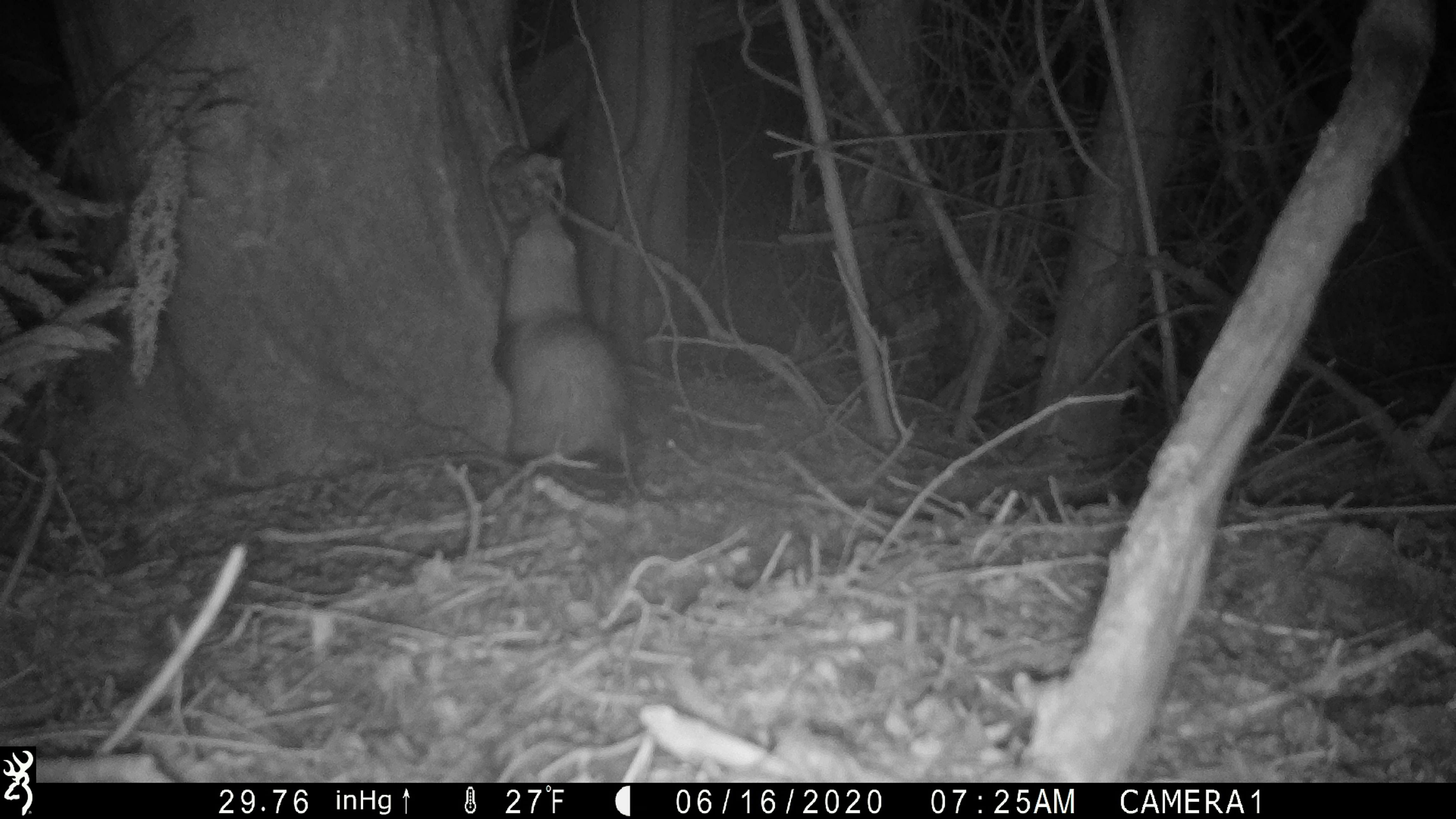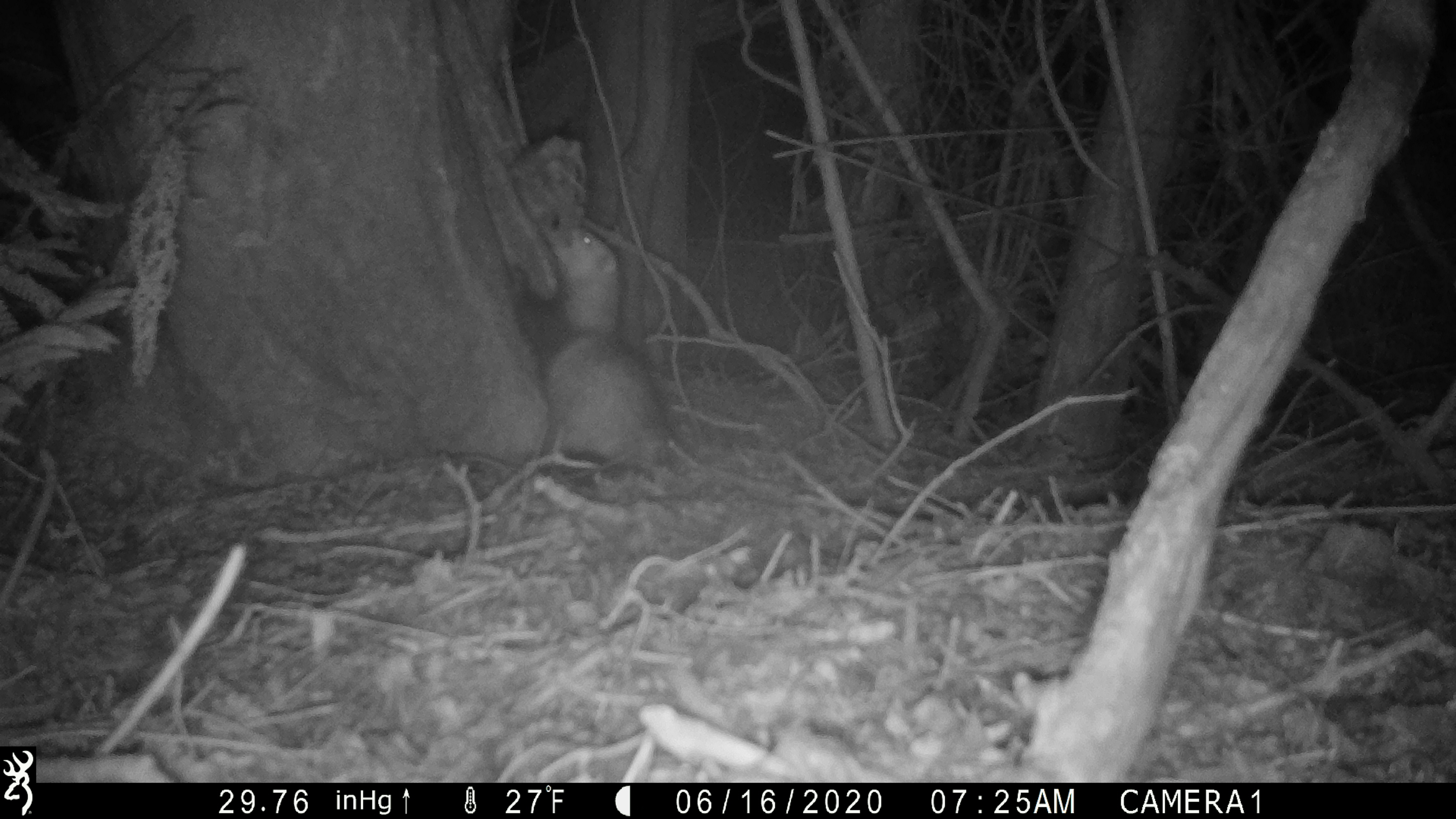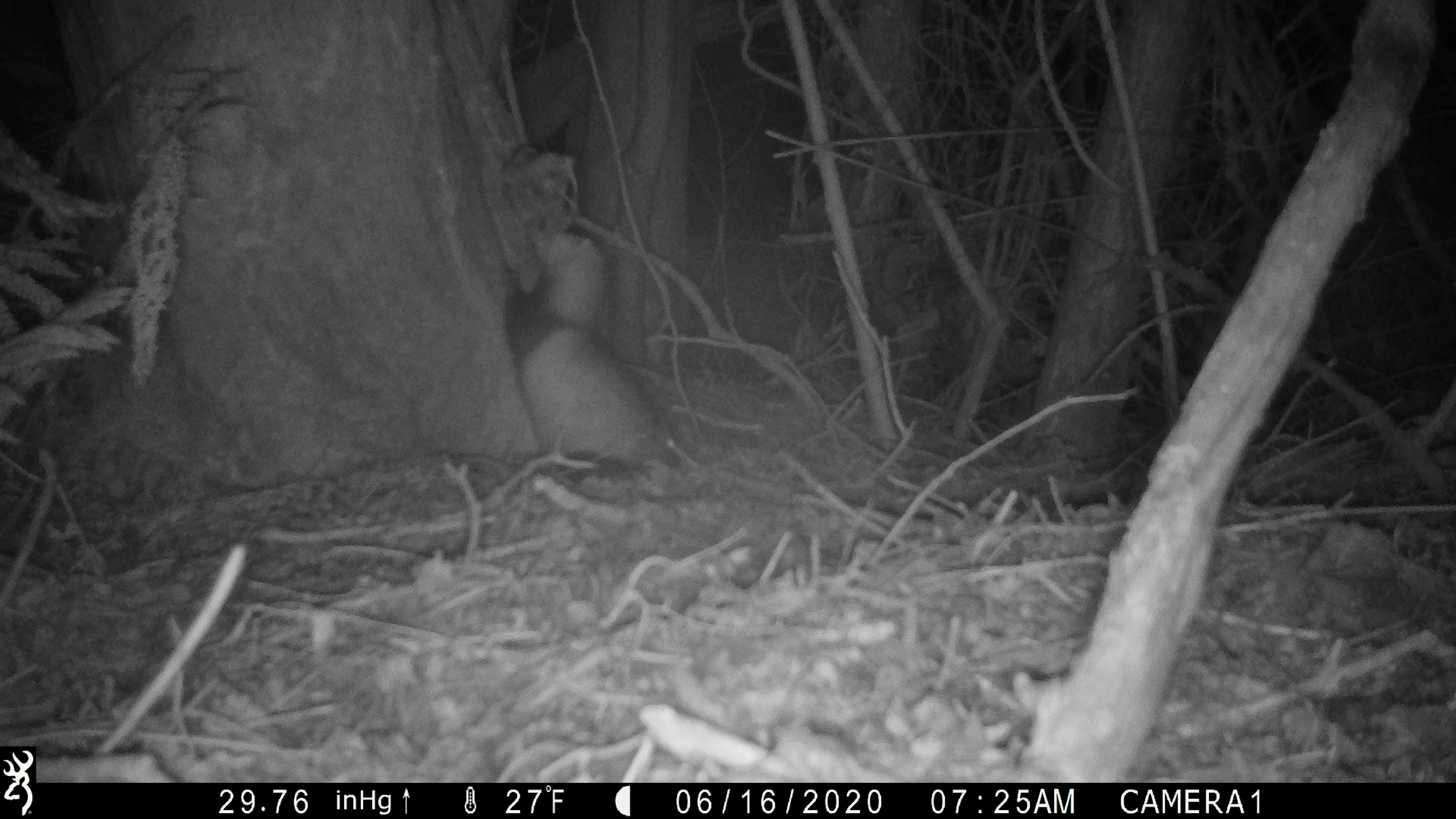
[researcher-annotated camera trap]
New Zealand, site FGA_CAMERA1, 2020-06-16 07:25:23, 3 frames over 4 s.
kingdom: Animalia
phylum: Chordata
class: Mammalia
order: Carnivora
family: Mustelidae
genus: Mustela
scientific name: Mustela furo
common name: ferret